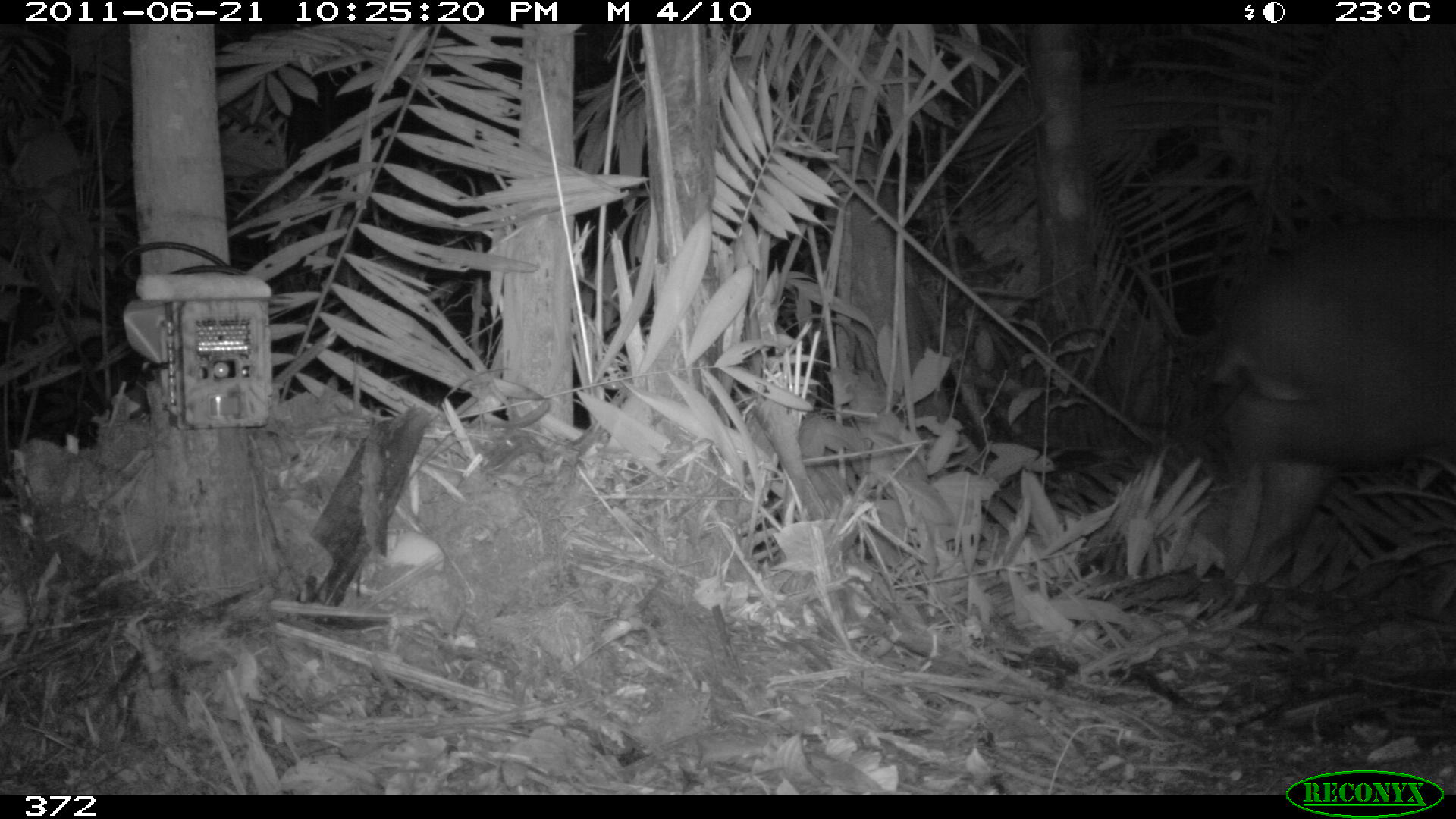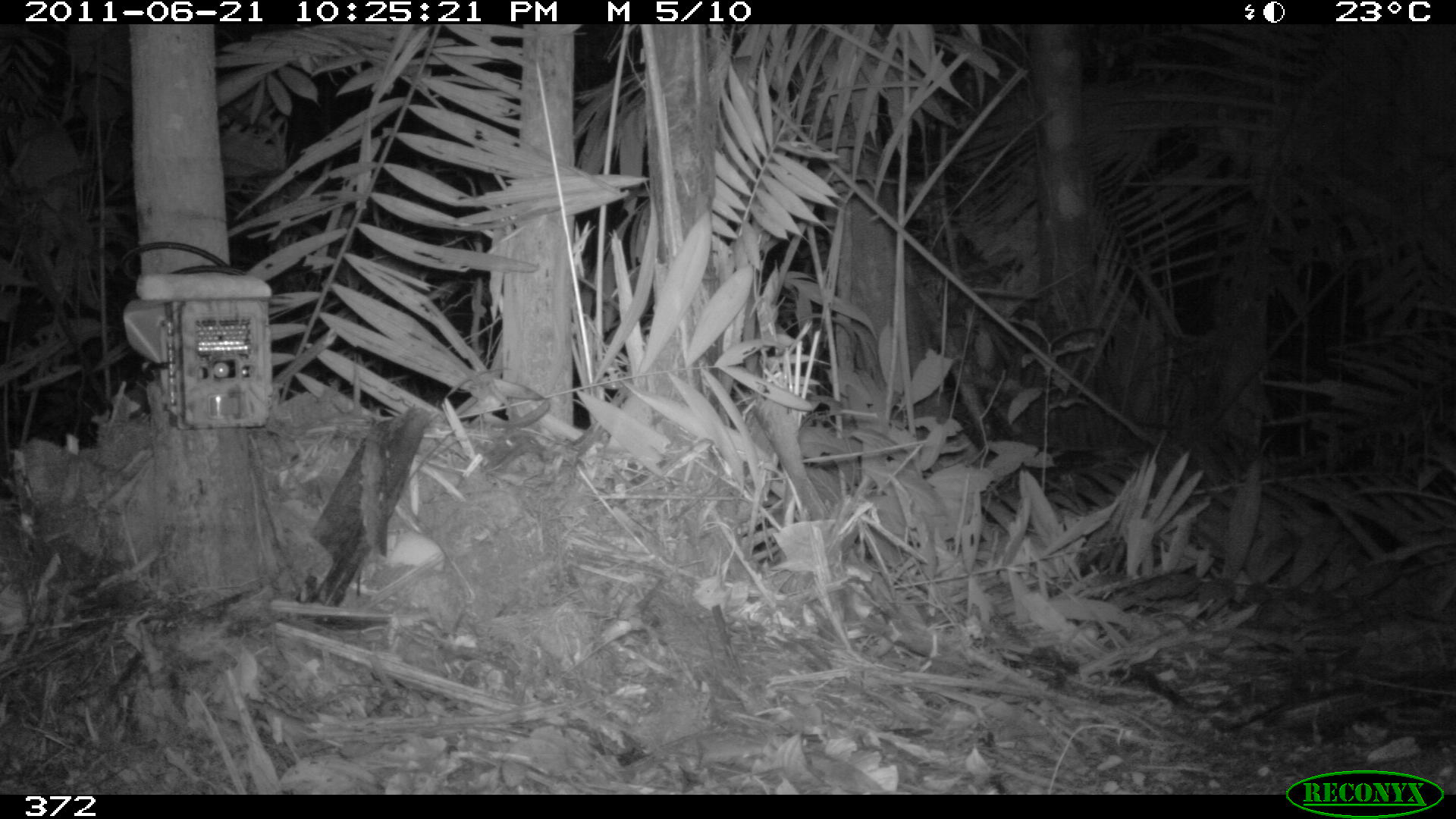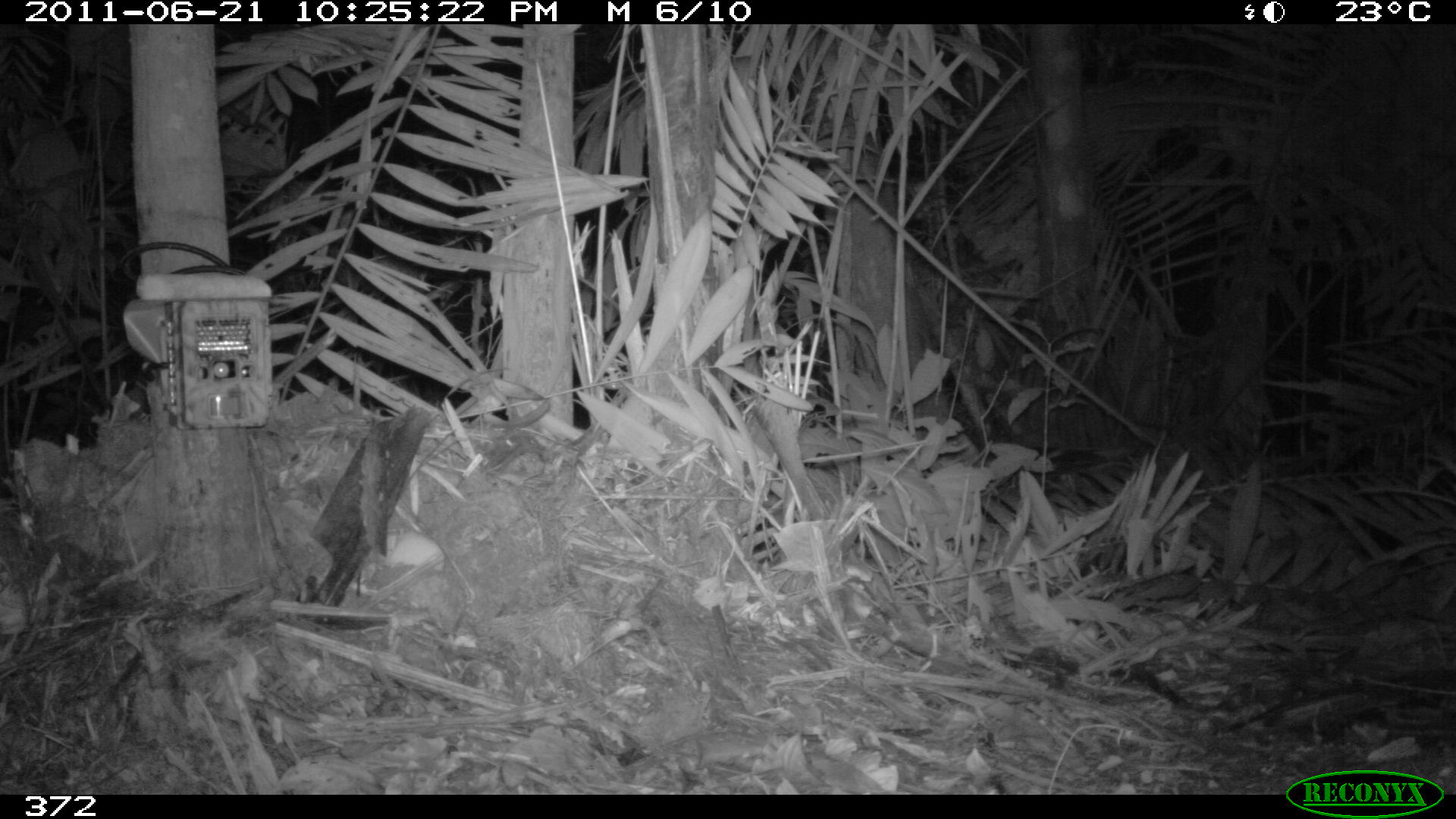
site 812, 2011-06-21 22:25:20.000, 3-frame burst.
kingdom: Animalia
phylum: Chordata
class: Mammalia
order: Perissodactyla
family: Tapiridae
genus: Tapirus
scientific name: Tapirus terrestris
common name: south american tapir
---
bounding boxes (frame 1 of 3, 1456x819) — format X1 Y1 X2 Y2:
tapirus terrestris: 1195 213 1456 590